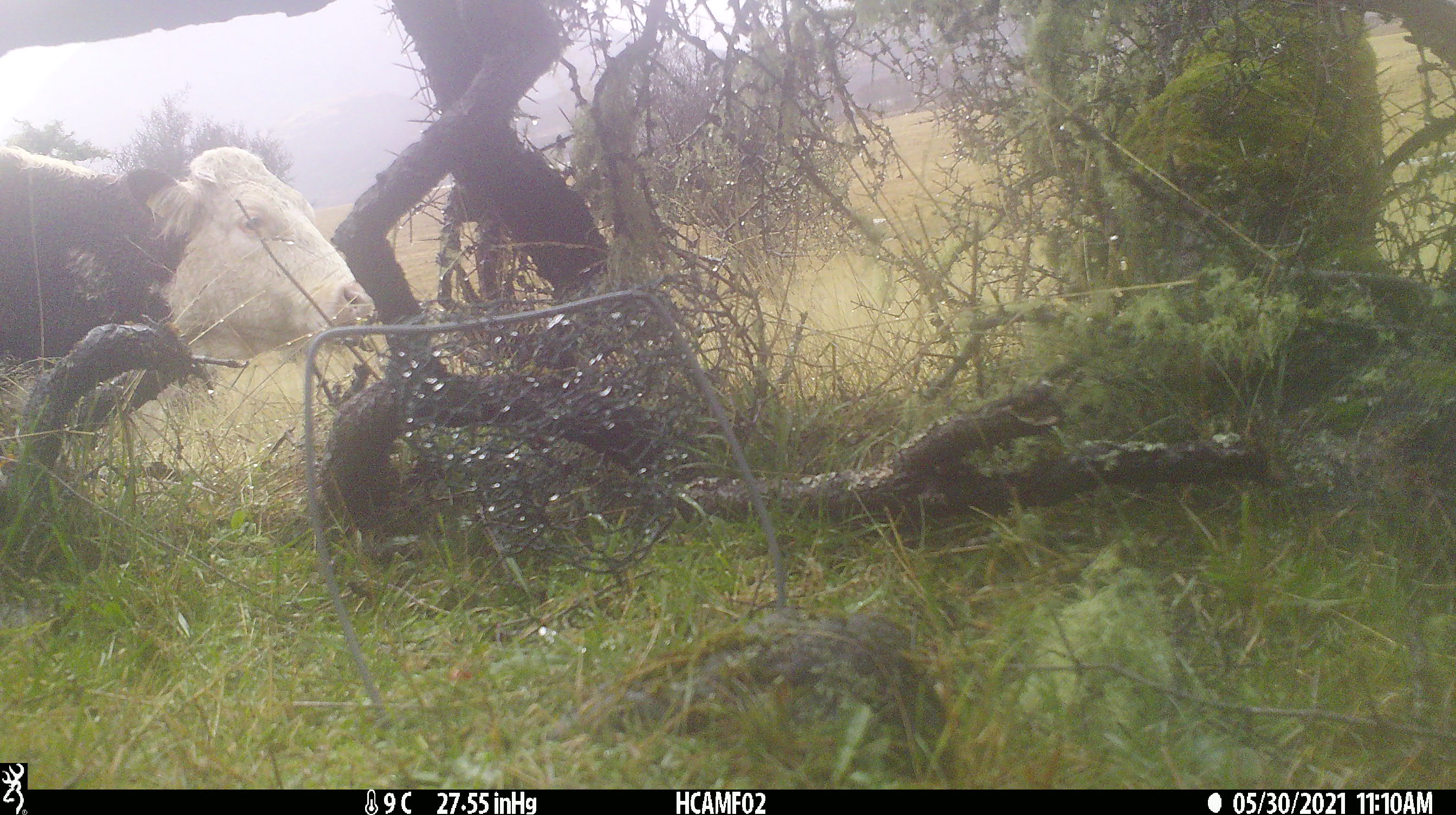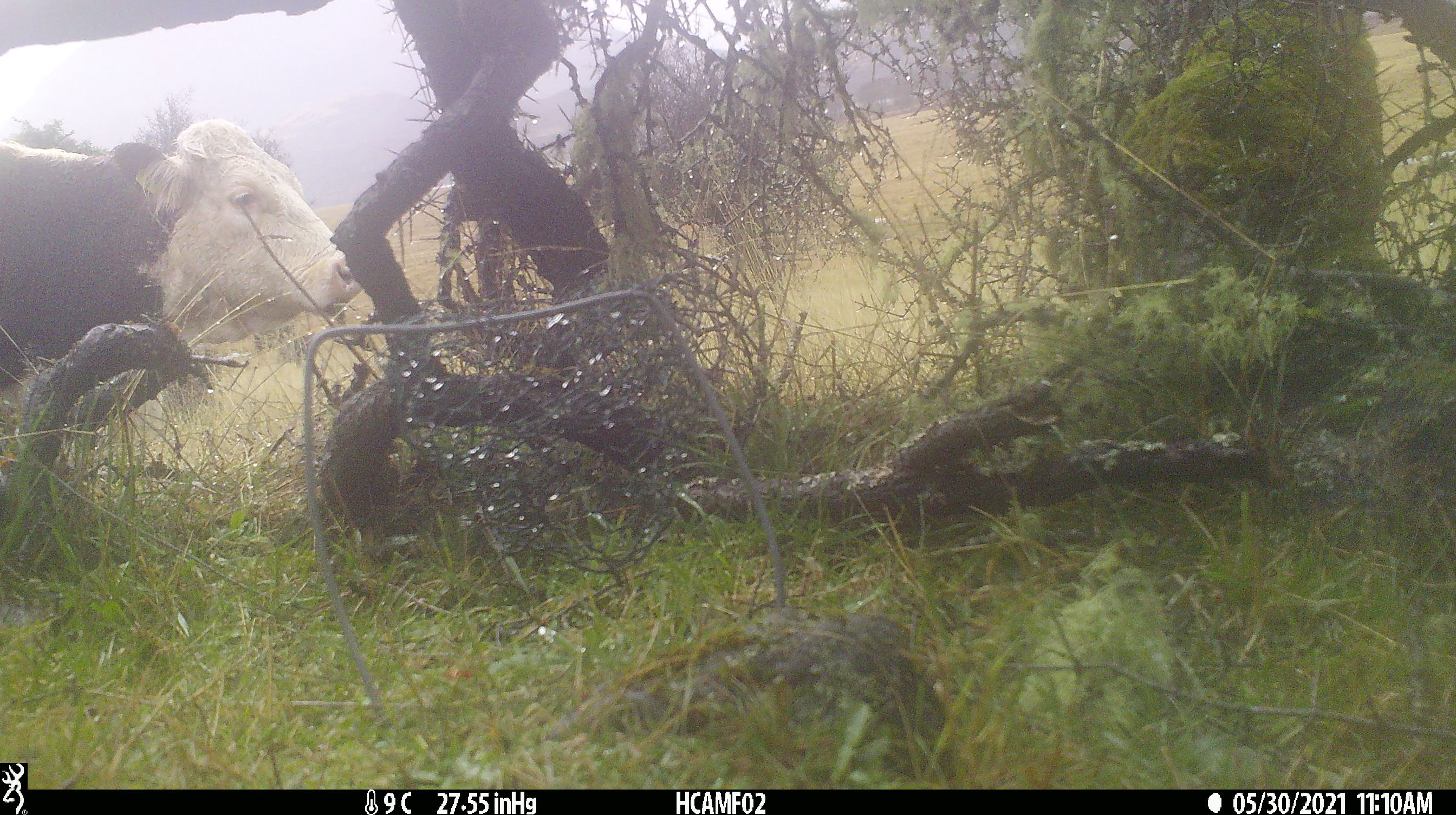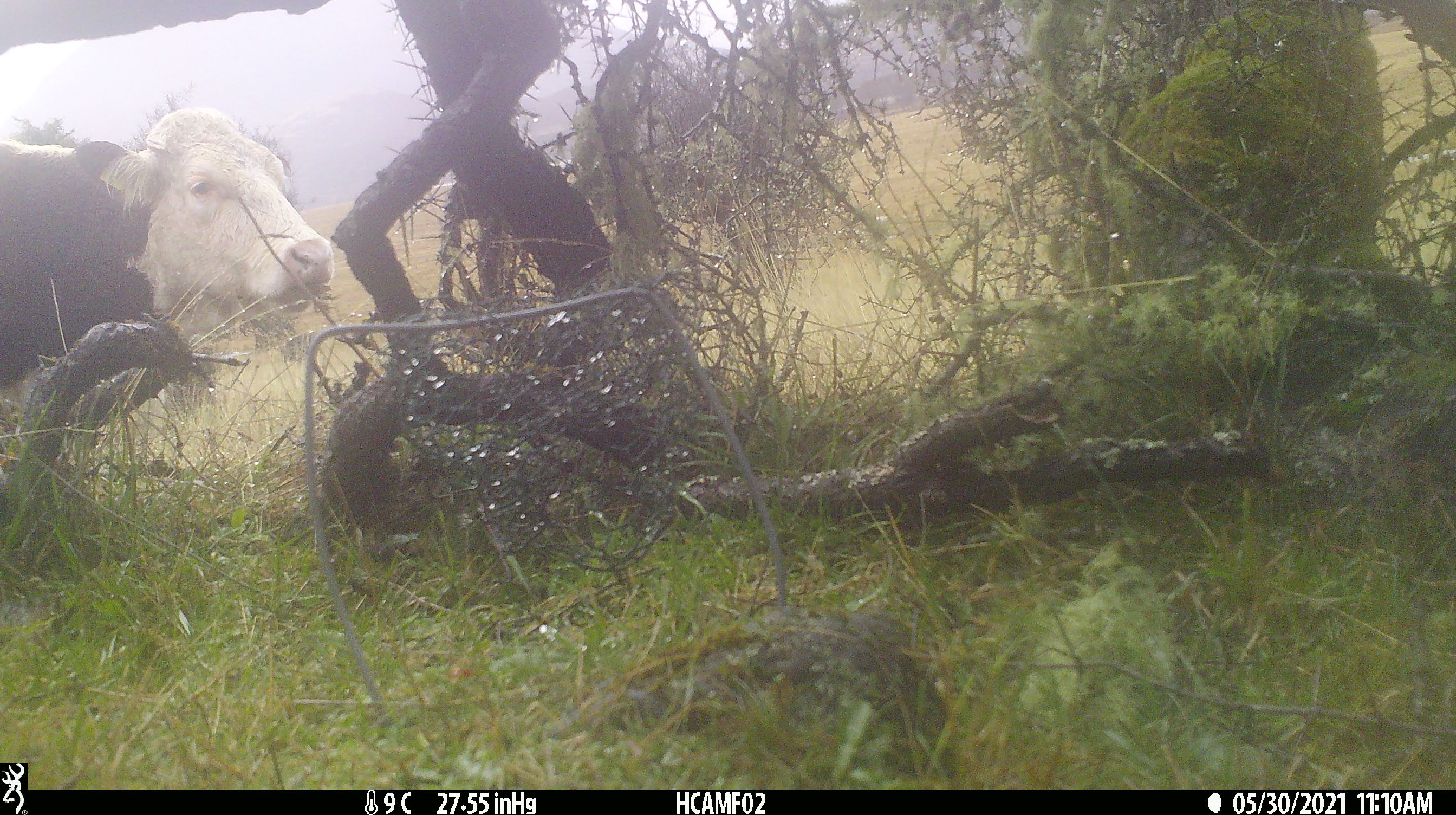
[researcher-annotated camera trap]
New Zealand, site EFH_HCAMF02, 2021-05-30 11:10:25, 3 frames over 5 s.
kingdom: Animalia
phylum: Chordata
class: Mammalia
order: Artiodactyla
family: Bovidae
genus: Bos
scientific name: Bos taurus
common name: domestic cow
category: cow